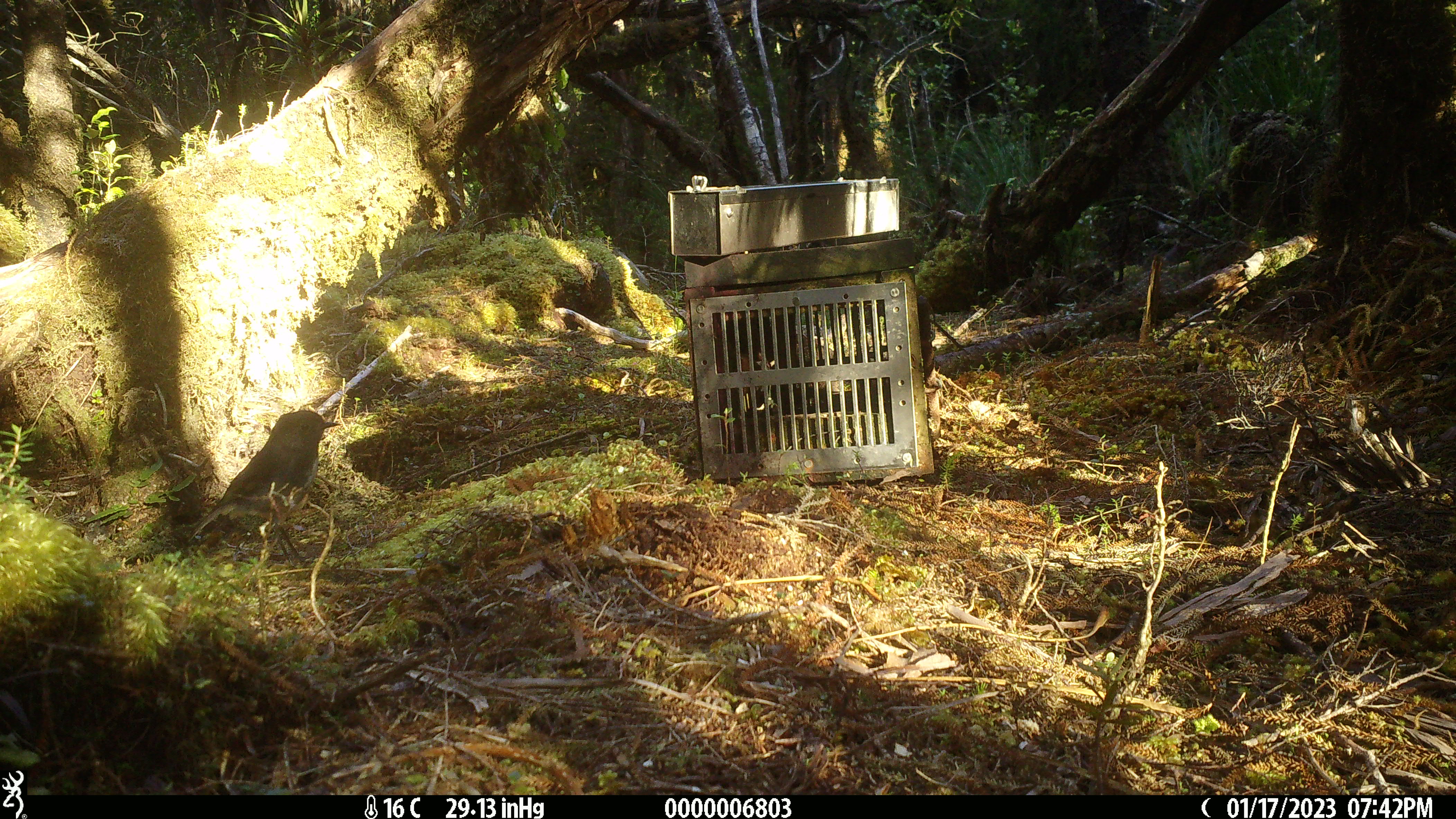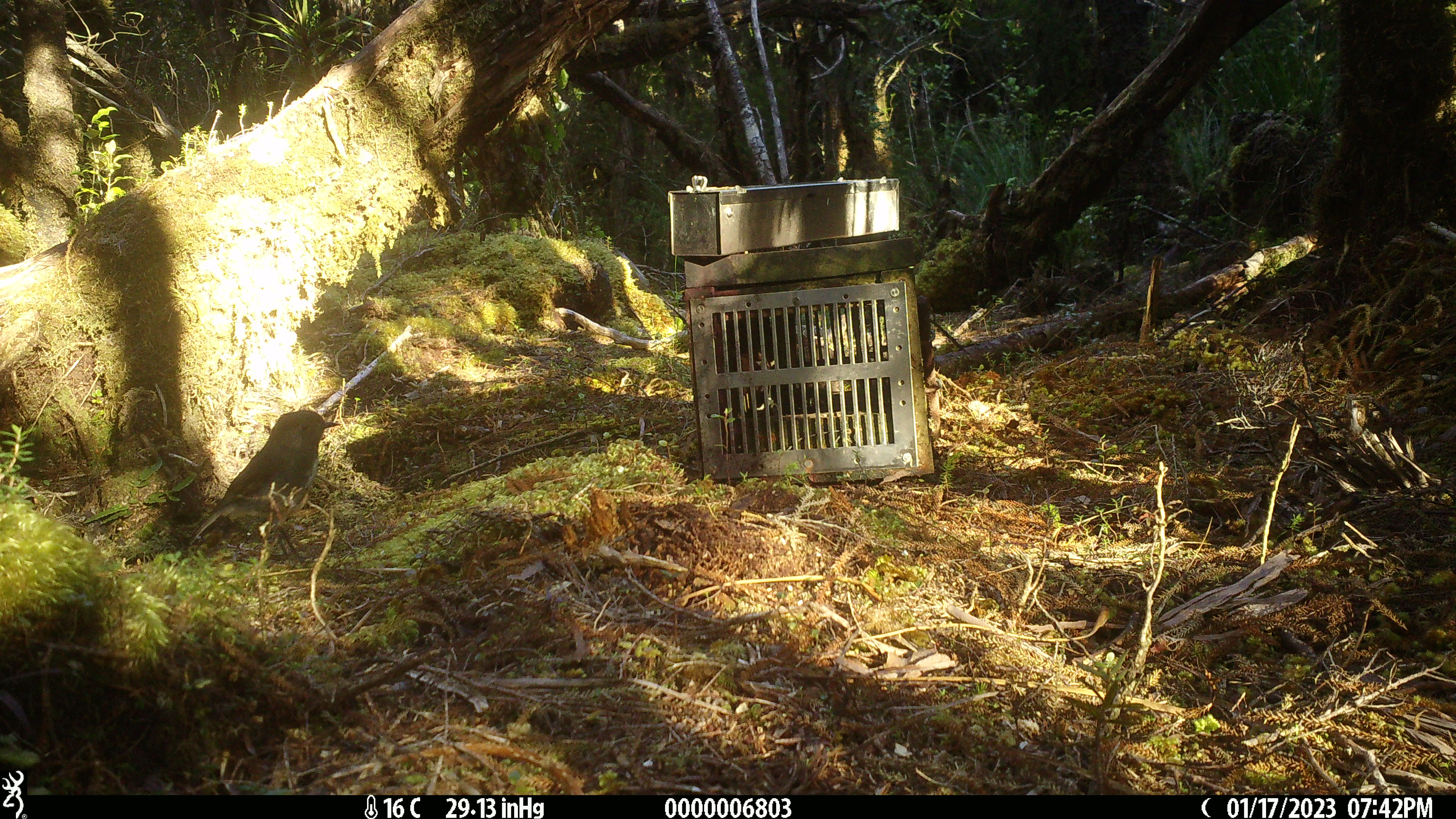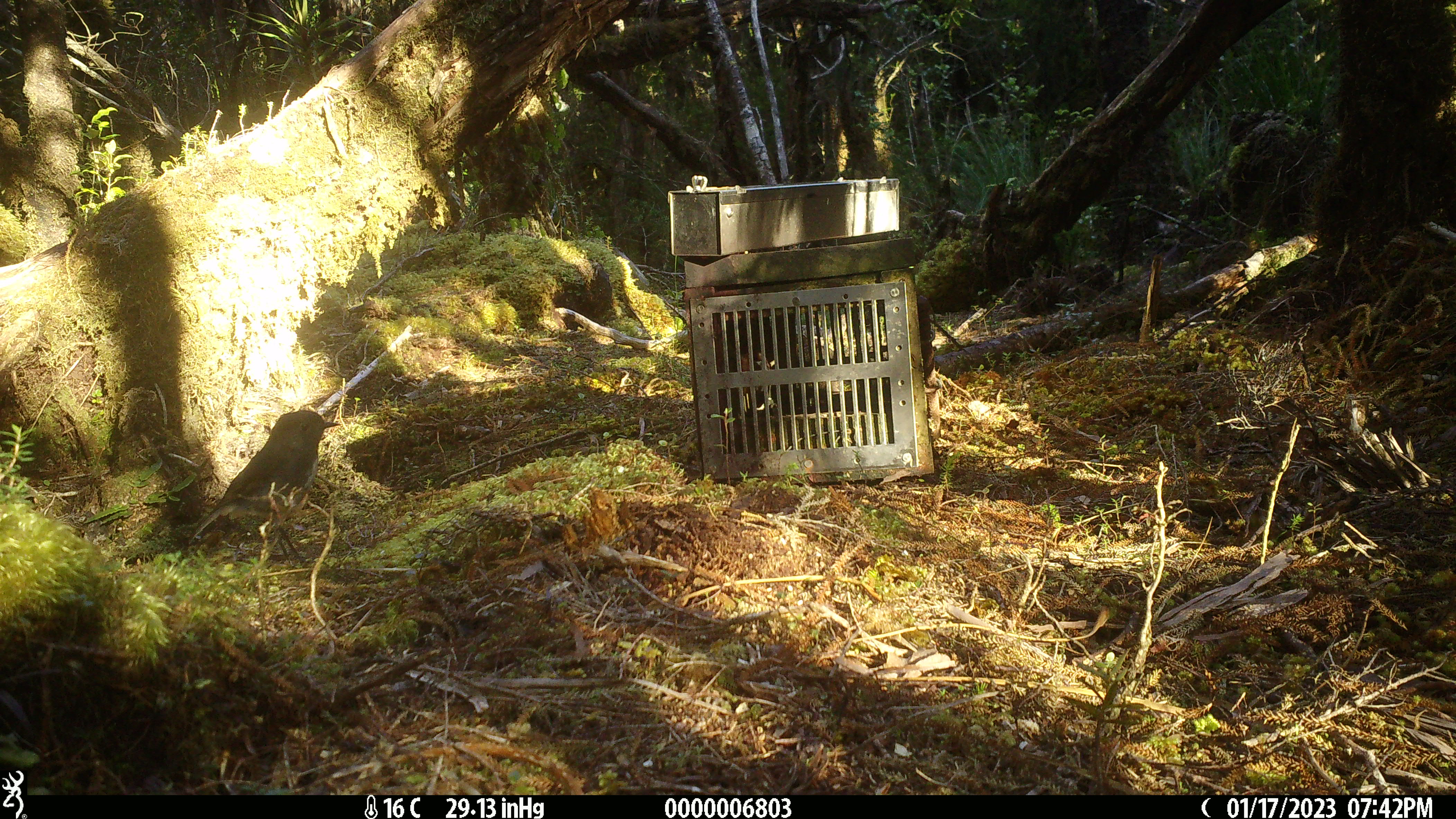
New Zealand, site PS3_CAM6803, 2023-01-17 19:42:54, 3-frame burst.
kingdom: Animalia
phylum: Chordata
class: Aves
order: Passeriformes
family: Petroicidae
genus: Petroica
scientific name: Petroica australis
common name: new zealand robin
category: robin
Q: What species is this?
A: Robin (new zealand robin) (Petroica australis).